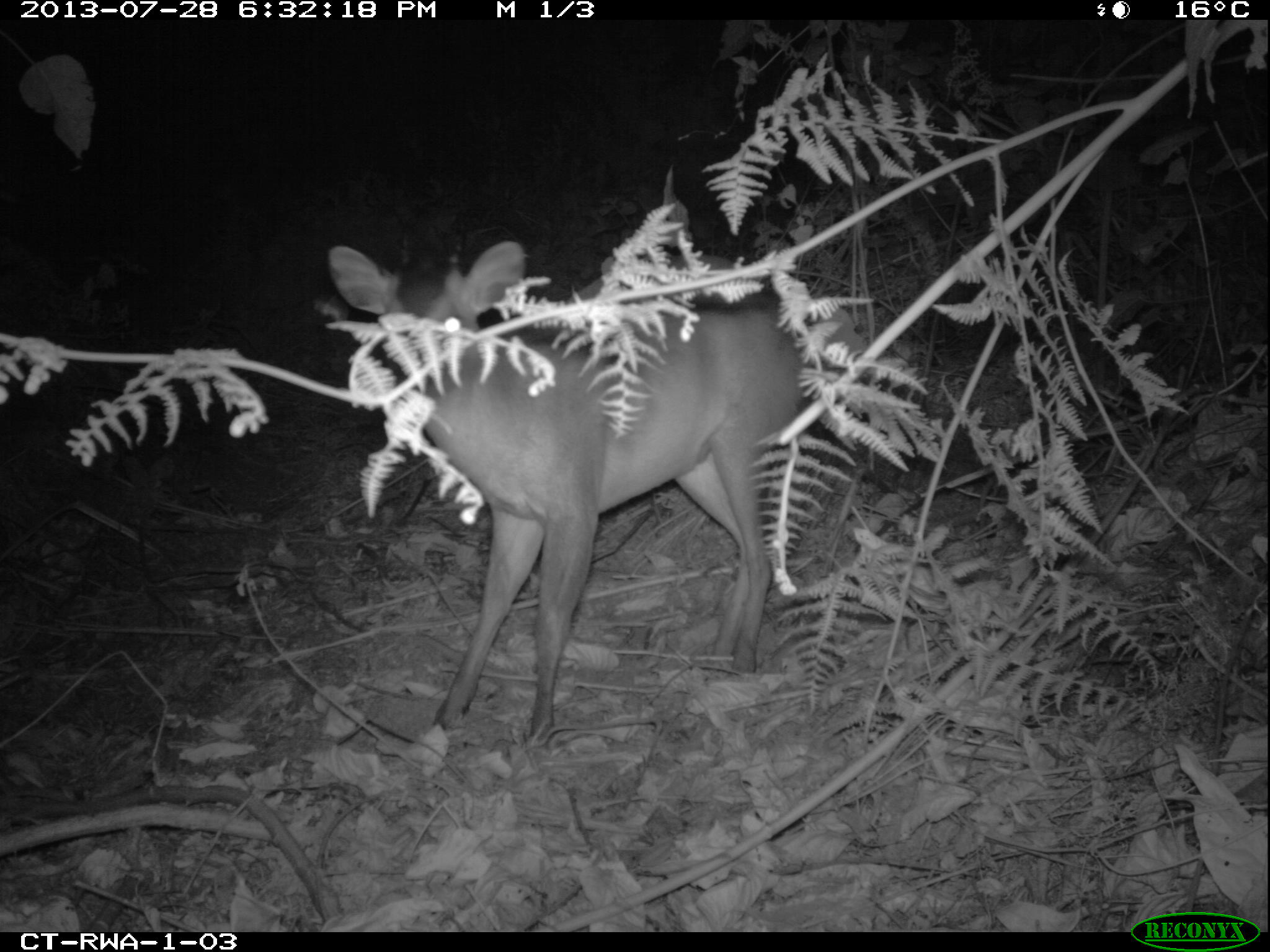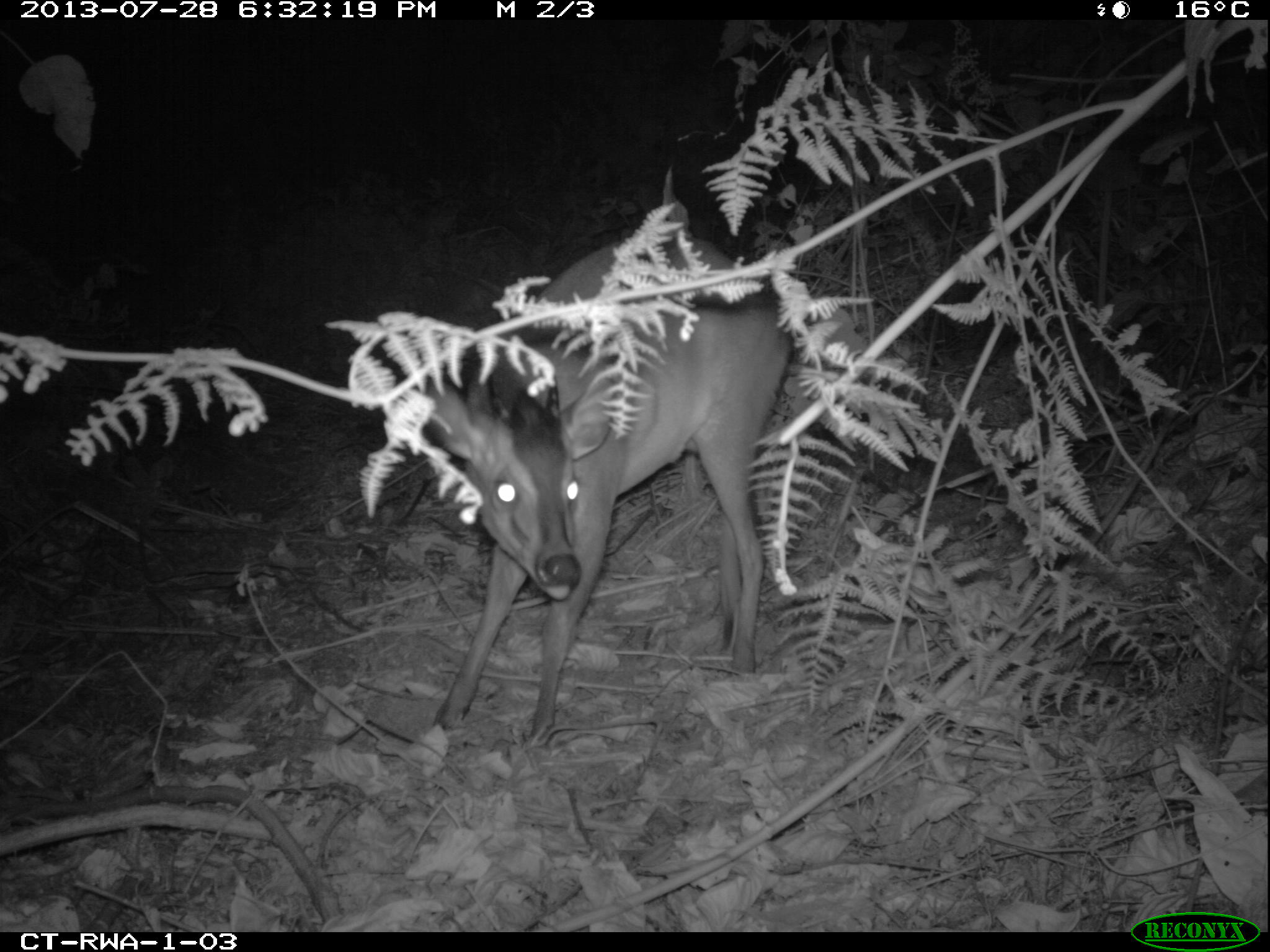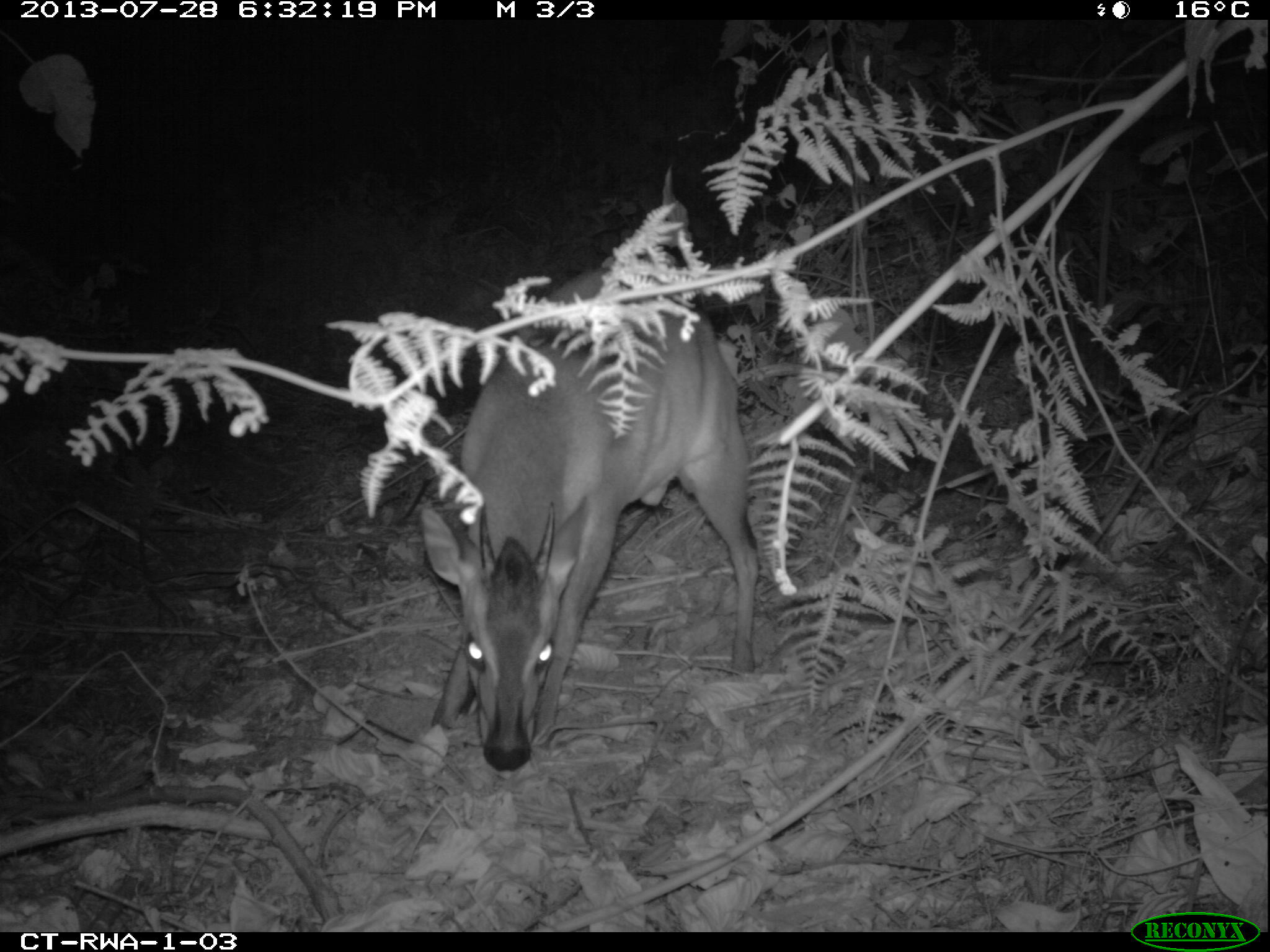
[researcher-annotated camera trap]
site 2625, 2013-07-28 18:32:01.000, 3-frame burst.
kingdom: Animalia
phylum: Chordata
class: Mammalia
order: Artiodactyla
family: Bovidae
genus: Cephalophus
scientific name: Cephalophus nigrifrons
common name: black-fronted duiker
Cephalophus nigrifrons (black-fronted duiker), count 2.